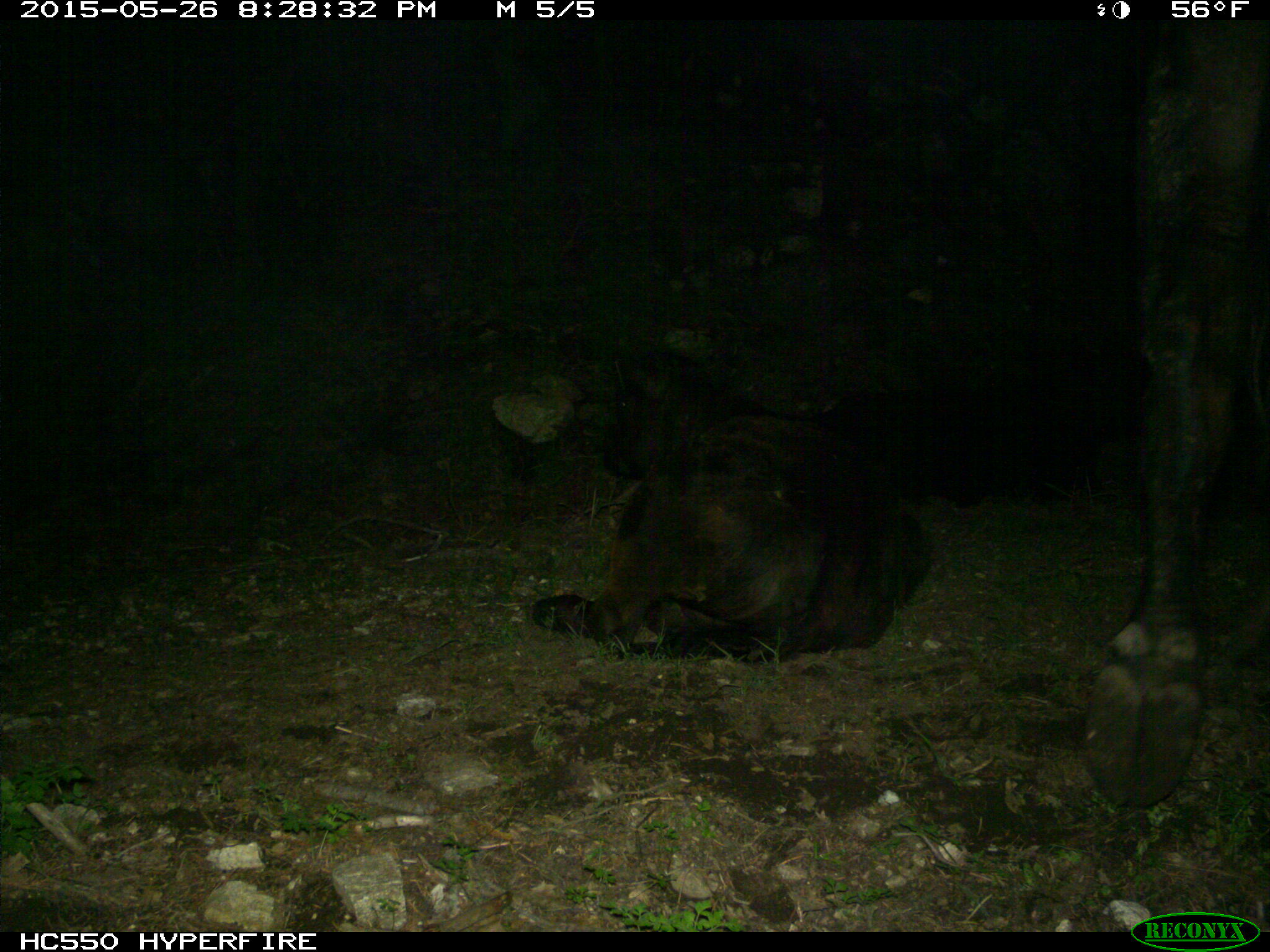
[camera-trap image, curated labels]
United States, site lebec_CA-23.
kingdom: Animalia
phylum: Chordata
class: Mammalia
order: Artiodactyla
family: Bovidae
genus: Bos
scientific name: Bos taurus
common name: domestic cow